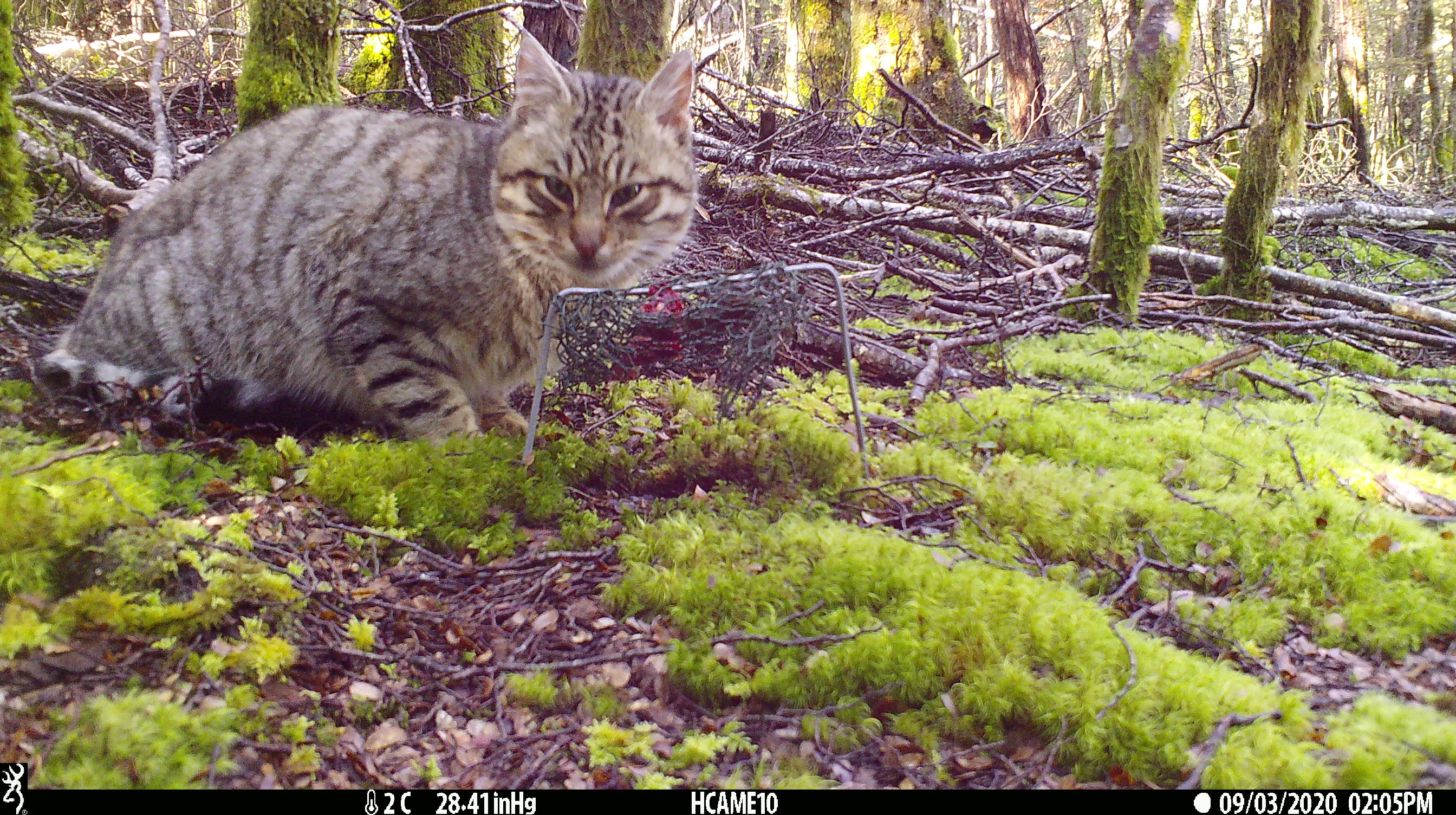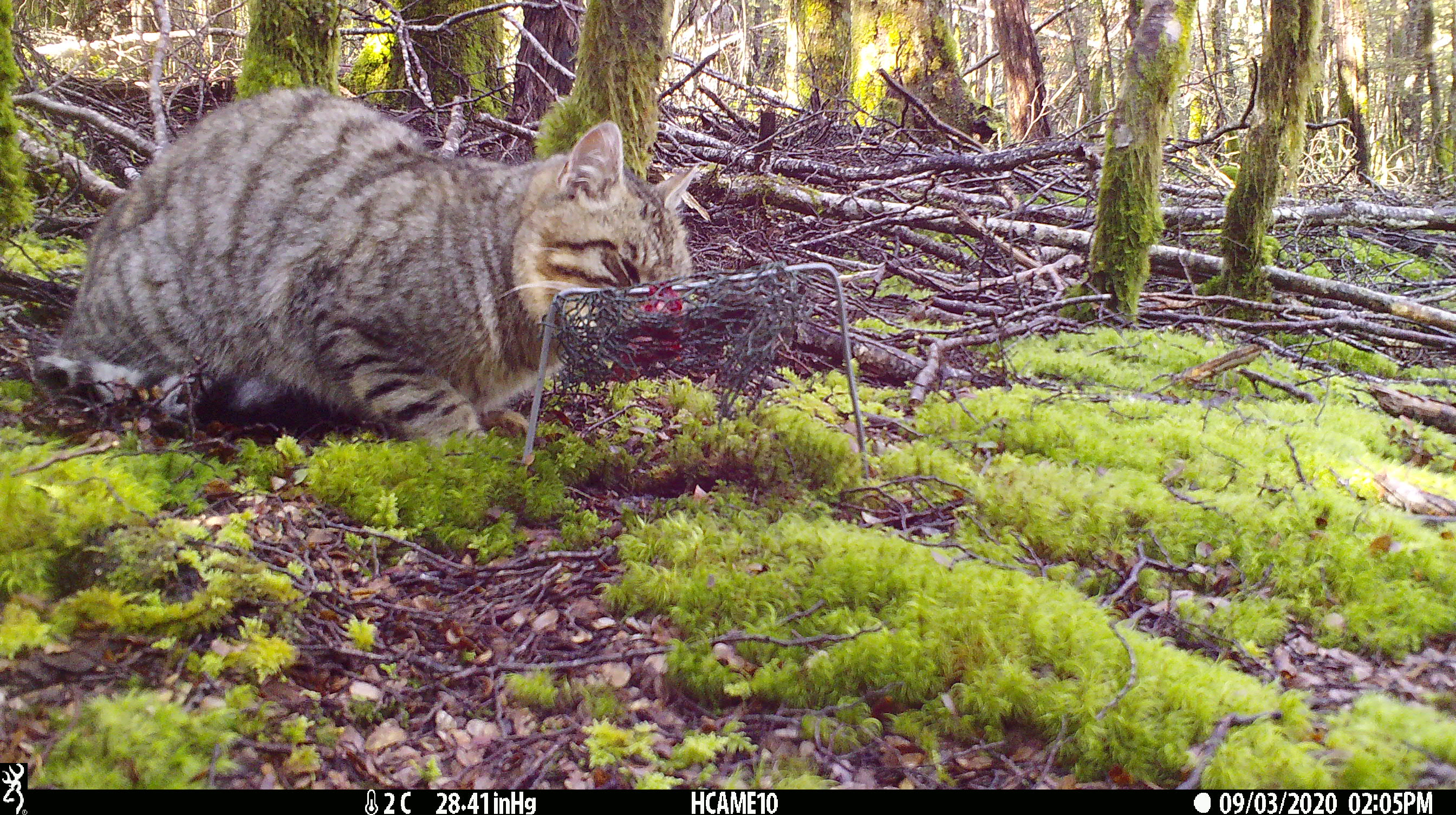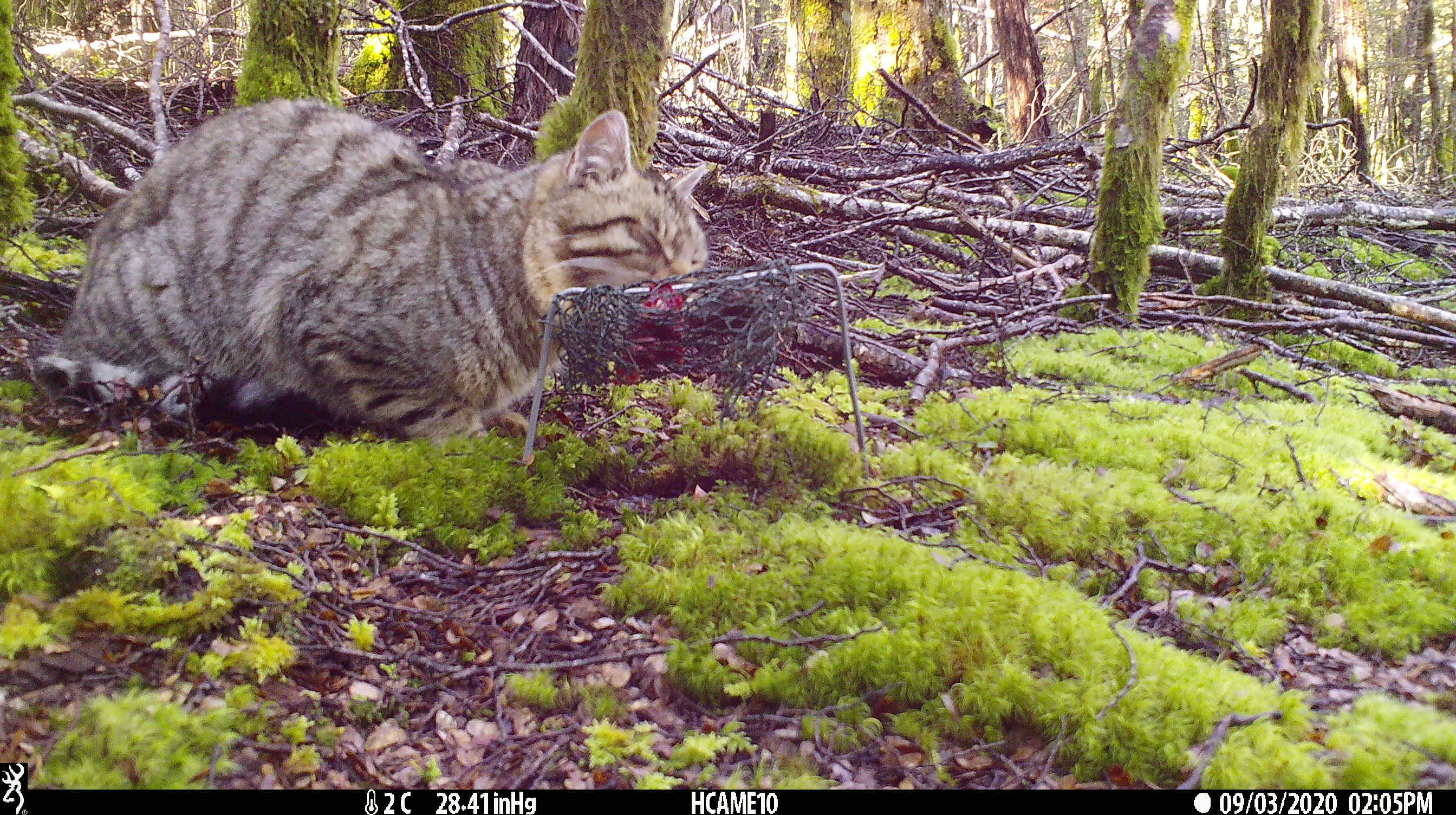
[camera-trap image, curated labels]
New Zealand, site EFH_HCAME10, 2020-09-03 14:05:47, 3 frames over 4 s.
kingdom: Animalia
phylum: Chordata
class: Mammalia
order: Carnivora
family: Felidae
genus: Felis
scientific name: Felis catus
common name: domestic cat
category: cat